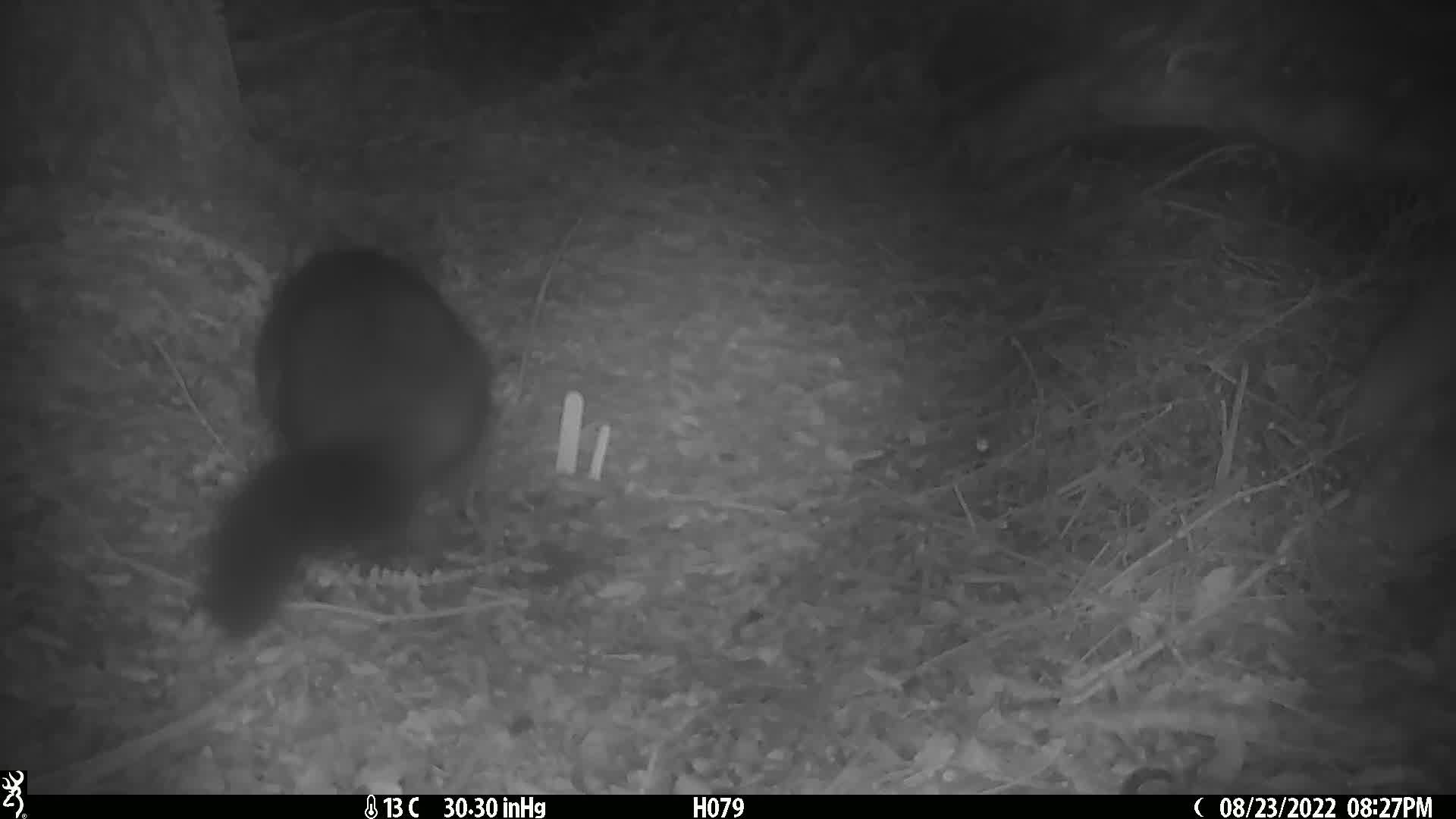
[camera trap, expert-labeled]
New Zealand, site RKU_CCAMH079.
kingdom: Animalia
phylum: Chordata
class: Mammalia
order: Diprotodontia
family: Phalangeridae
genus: Trichosurus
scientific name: Trichosurus vulpecula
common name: common brushtail possum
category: possum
Possum (common brushtail possum) (Trichosurus vulpecula).